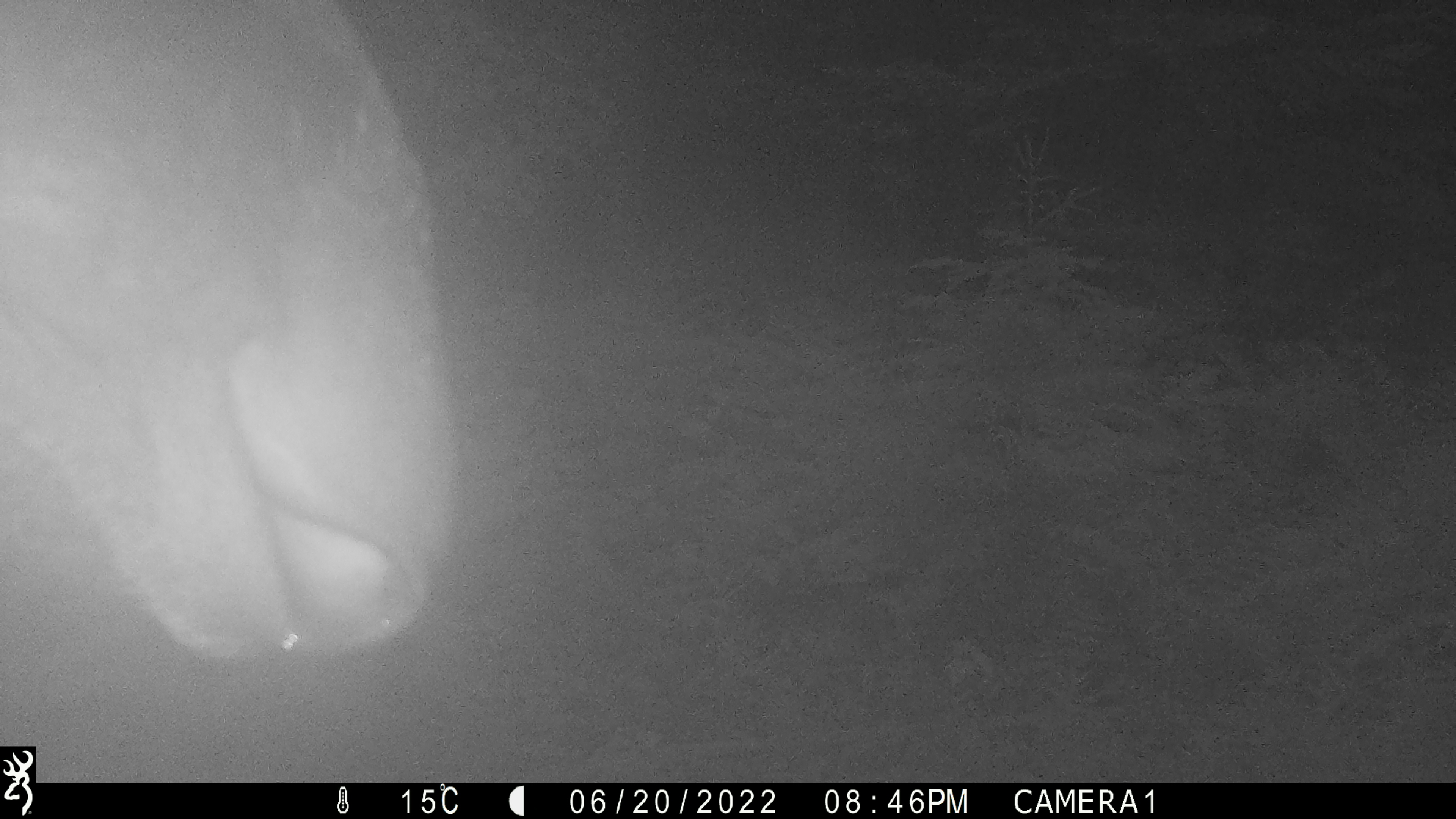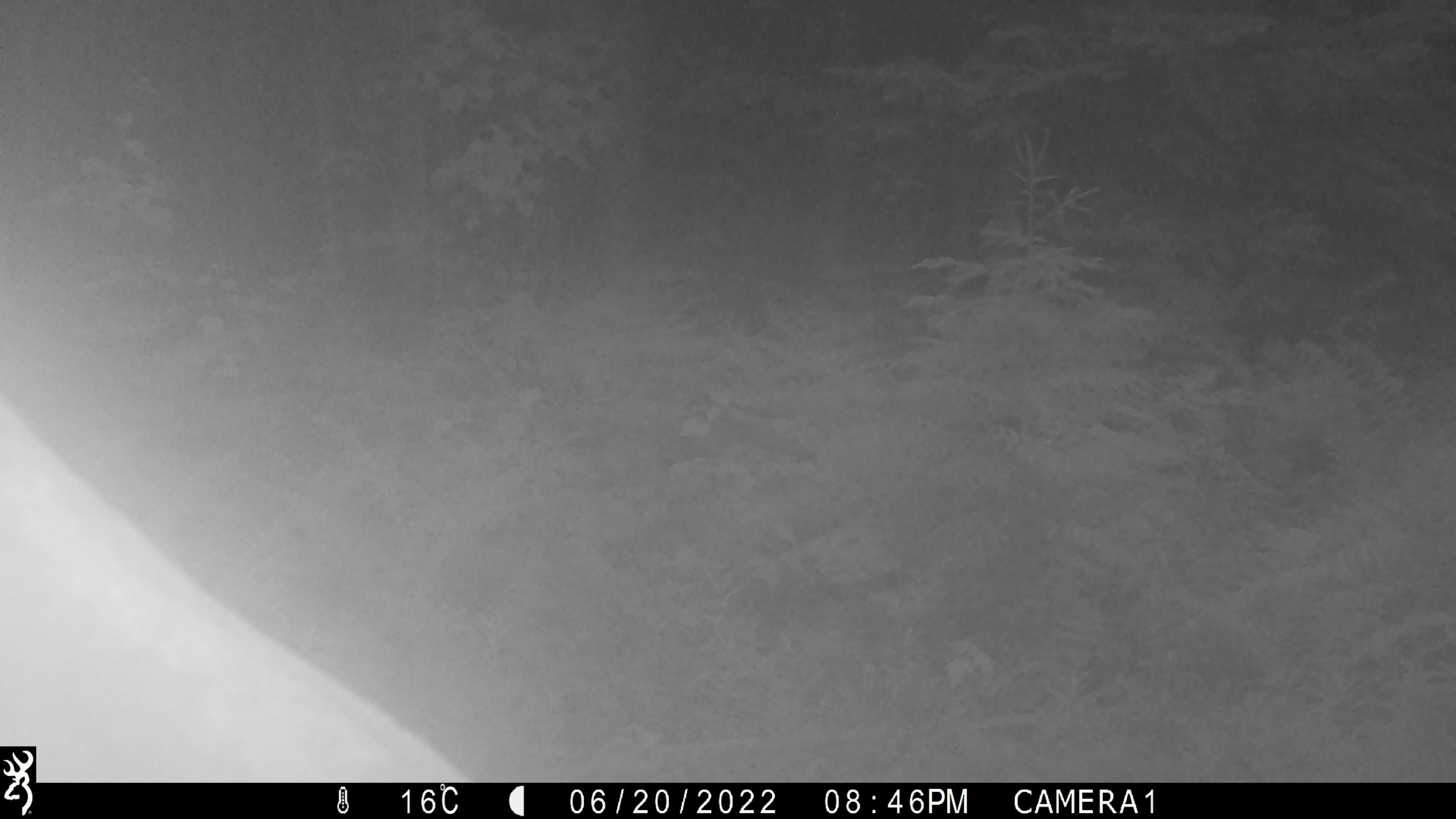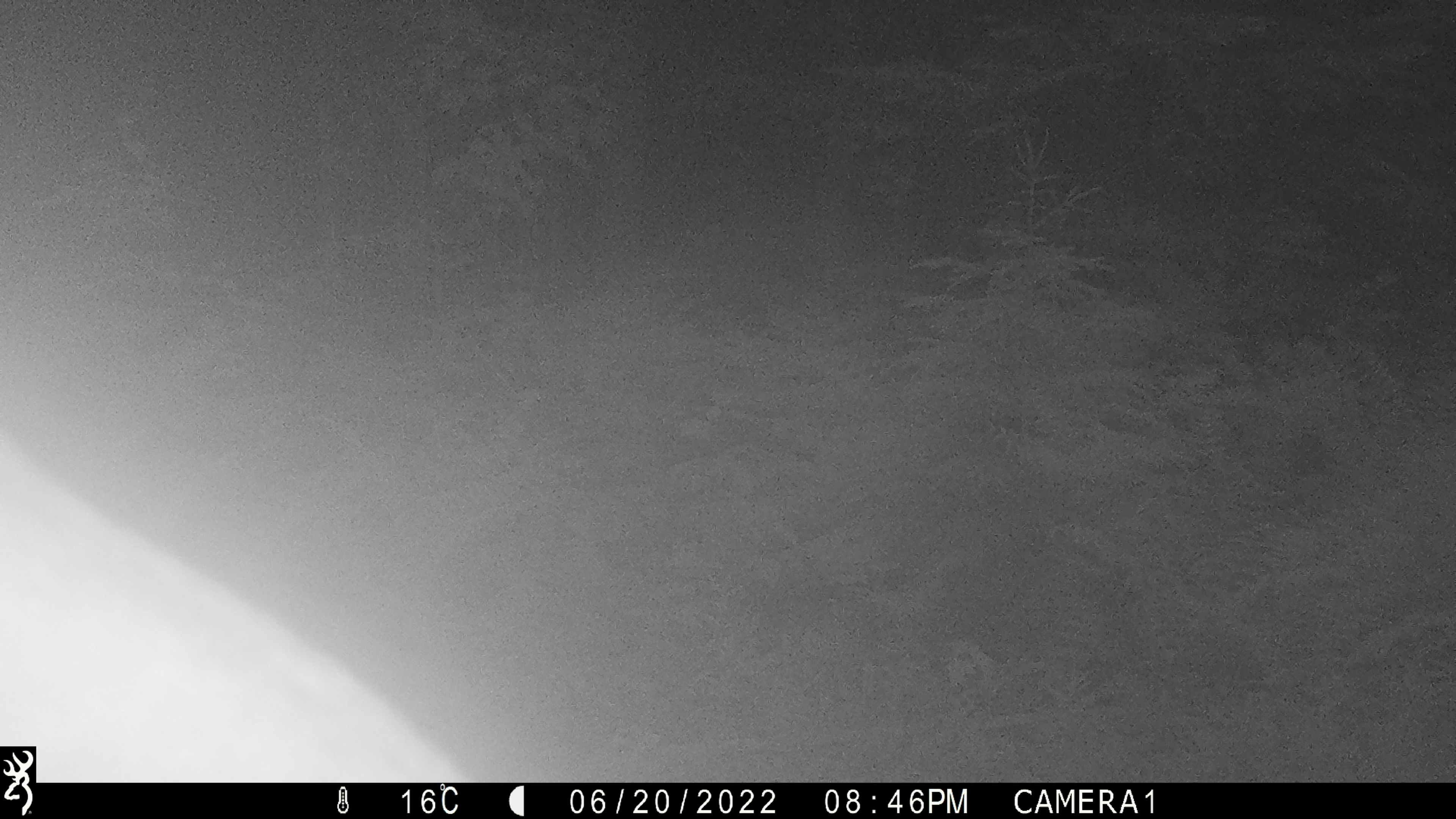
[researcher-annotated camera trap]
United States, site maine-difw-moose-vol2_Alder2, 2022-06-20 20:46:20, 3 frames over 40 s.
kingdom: Animalia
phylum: Chordata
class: Mammalia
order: Artiodactyla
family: Cervidae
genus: Alces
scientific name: Alces alces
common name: moose